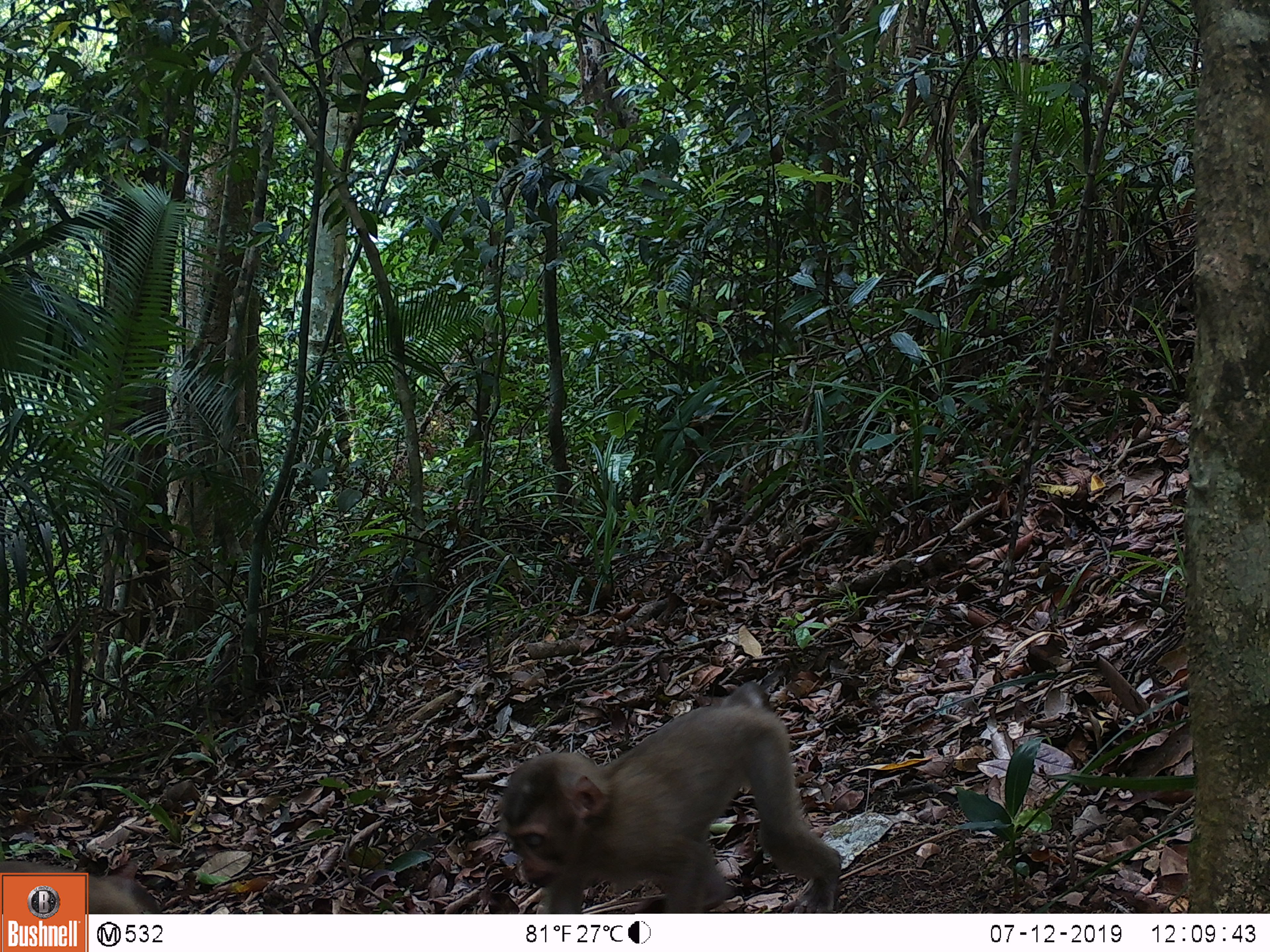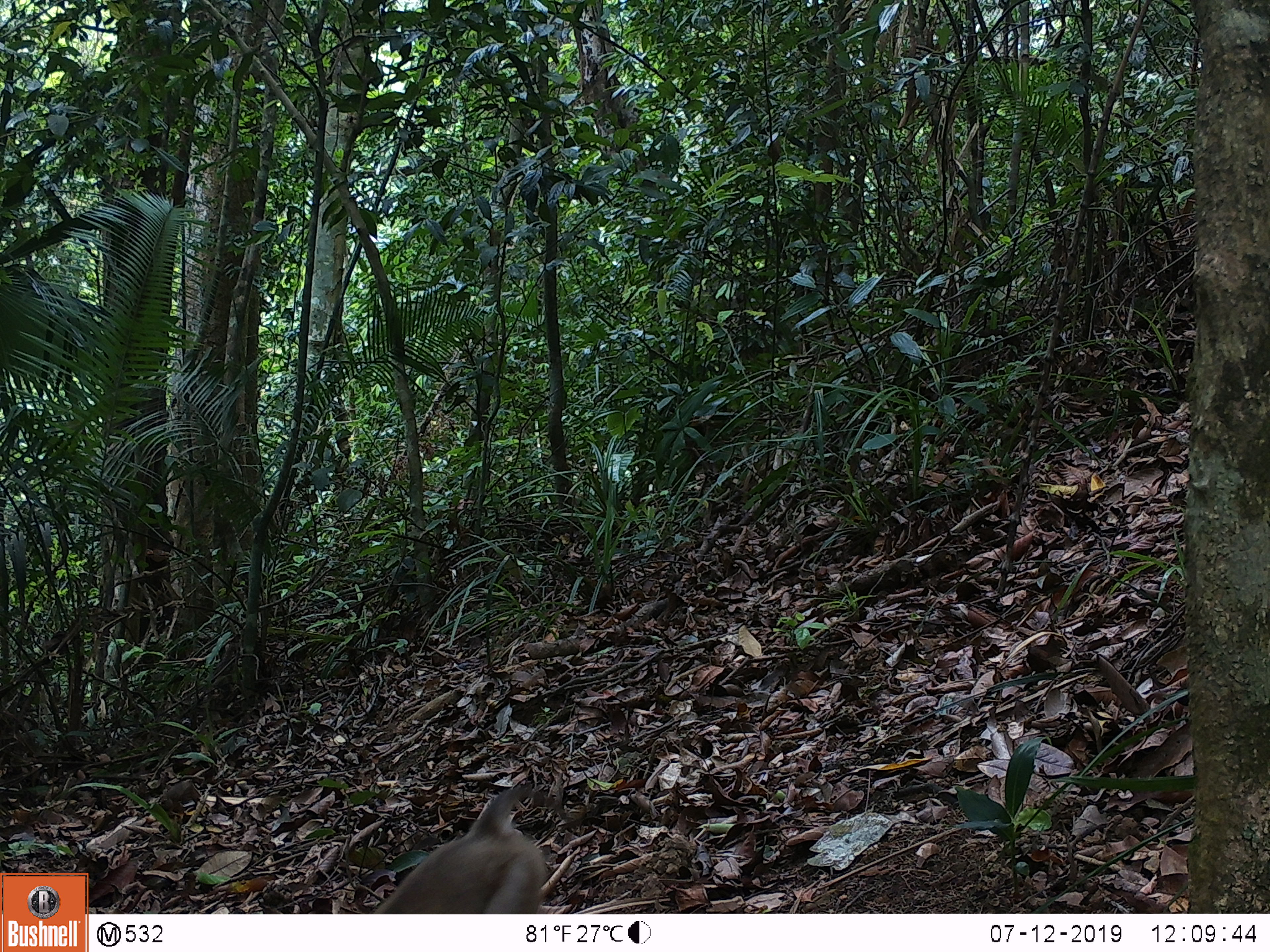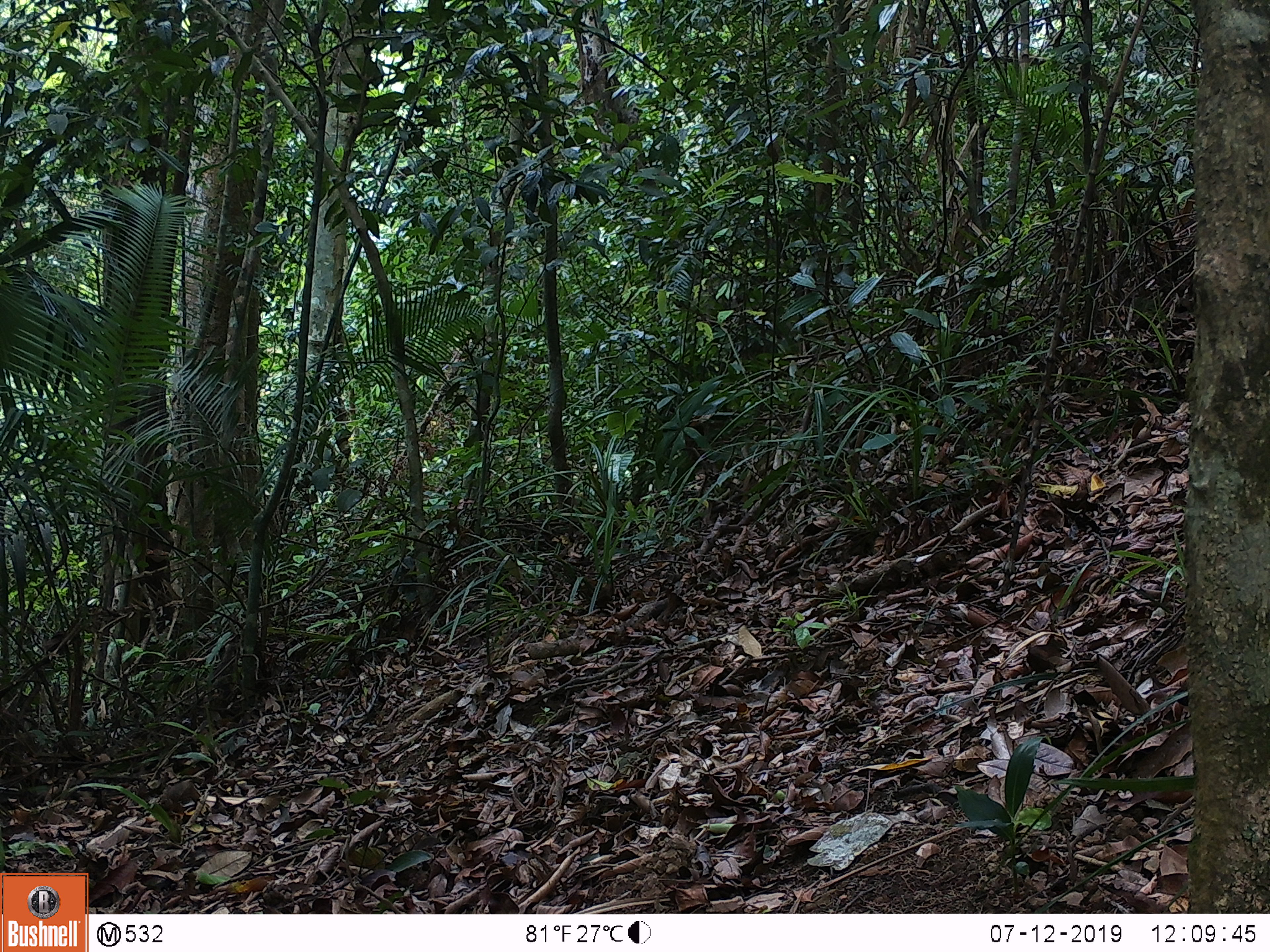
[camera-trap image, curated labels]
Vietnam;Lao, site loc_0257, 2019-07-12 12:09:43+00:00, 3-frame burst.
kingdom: Animalia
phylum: Chordata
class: Mammalia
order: Primates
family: Cercopithecidae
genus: Macaca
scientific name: Macaca nemestrina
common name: pig-tailed macaque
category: pig tailed macaque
Pig tailed macaque (pig-tailed macaque) (Macaca nemestrina). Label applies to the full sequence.